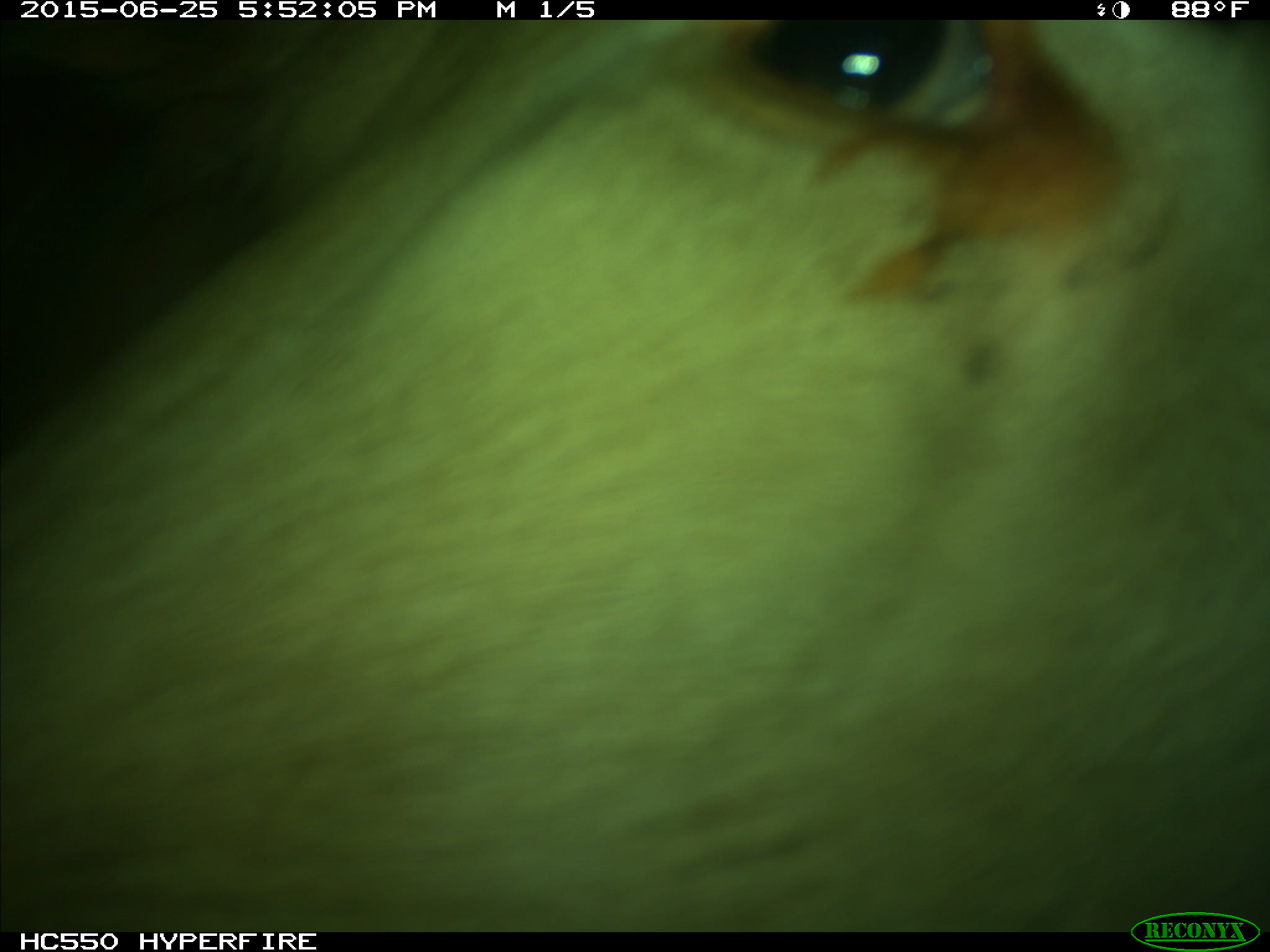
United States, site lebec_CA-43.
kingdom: Animalia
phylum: Chordata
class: Mammalia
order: Artiodactyla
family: Bovidae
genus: Bos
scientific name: Bos taurus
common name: domestic cow